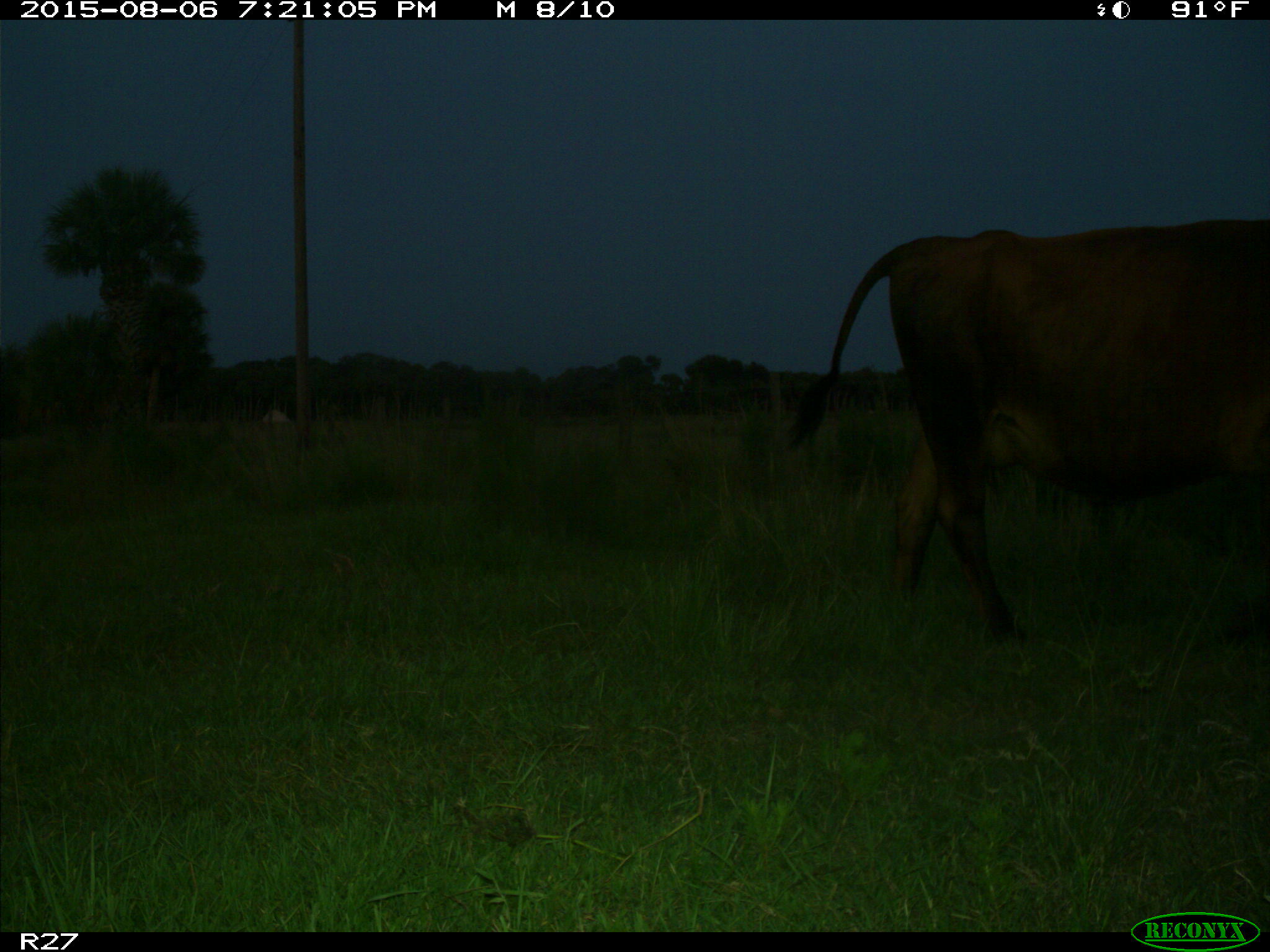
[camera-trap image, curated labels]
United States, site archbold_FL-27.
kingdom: Animalia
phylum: Chordata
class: Mammalia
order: Artiodactyla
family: Bovidae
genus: Bos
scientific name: Bos taurus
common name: domestic cow